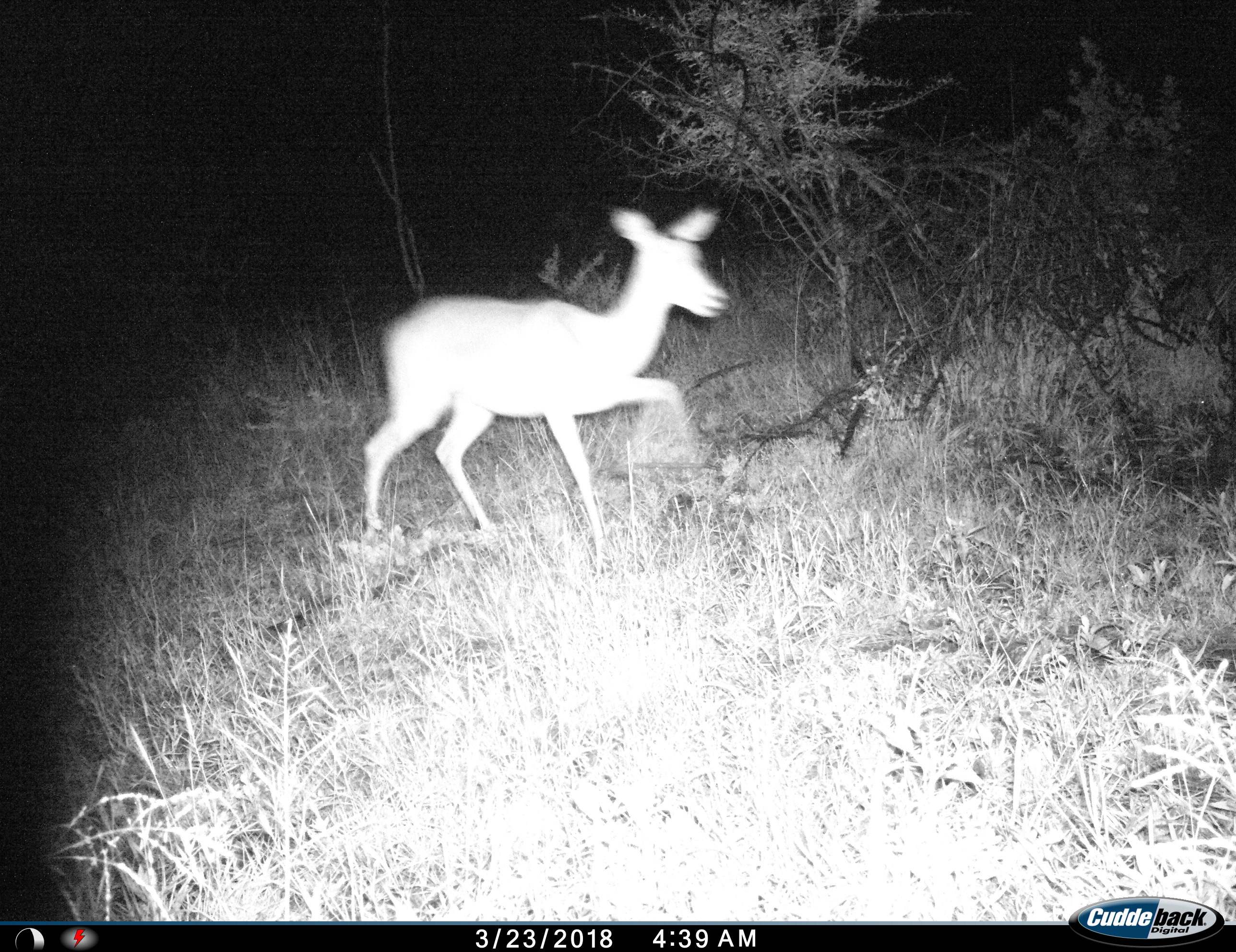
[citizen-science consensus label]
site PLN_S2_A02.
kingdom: Animalia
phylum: Chordata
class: Mammalia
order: Artiodactyla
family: Bovidae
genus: Aepyceros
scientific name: Aepyceros melampus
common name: impala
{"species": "impala (Aepyceros melampus)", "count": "1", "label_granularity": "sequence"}